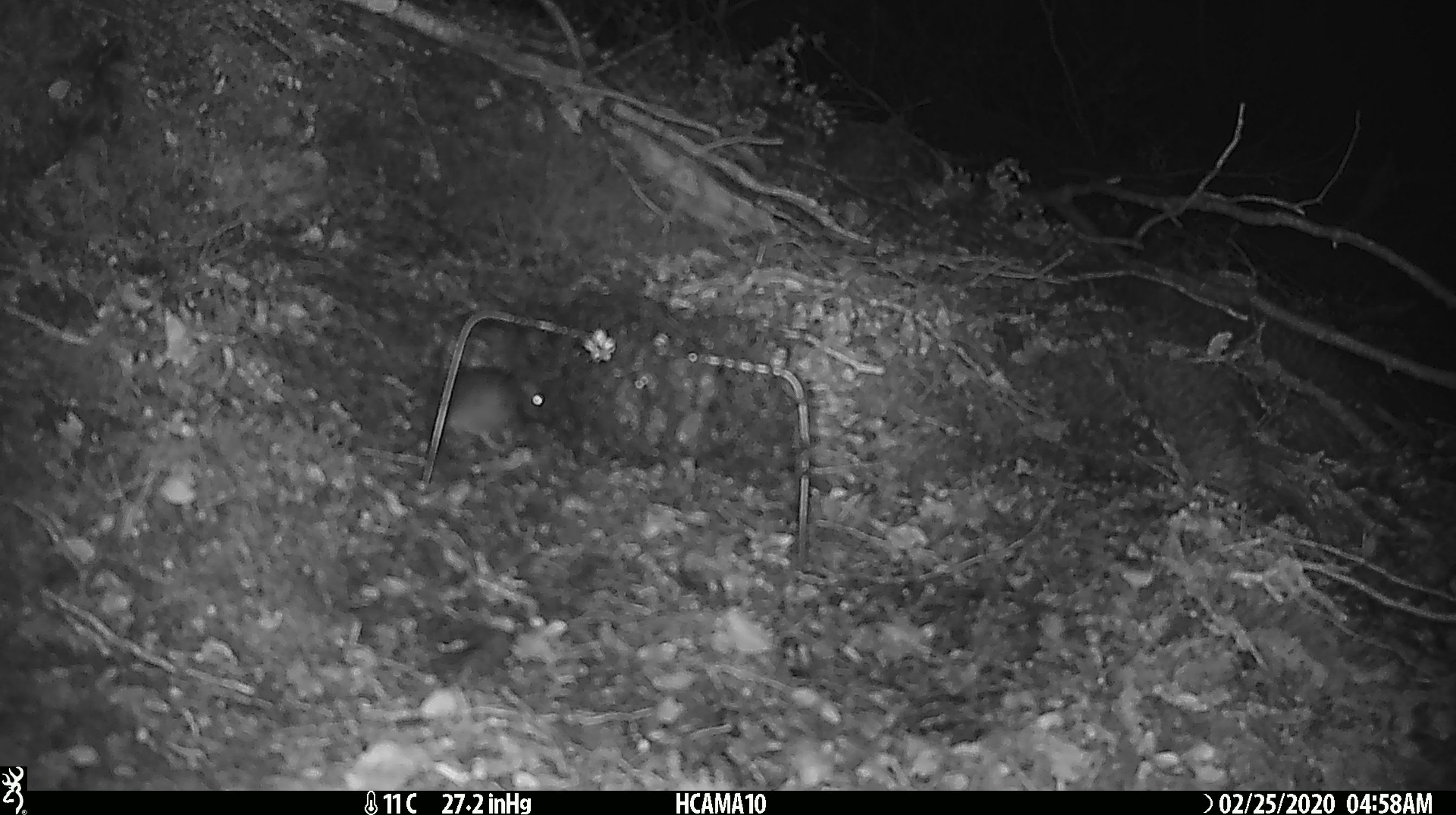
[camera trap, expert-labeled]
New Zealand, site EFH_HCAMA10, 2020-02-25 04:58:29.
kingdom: Animalia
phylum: Chordata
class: Mammalia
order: Rodentia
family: Muridae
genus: Mus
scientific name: Mus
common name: mouse